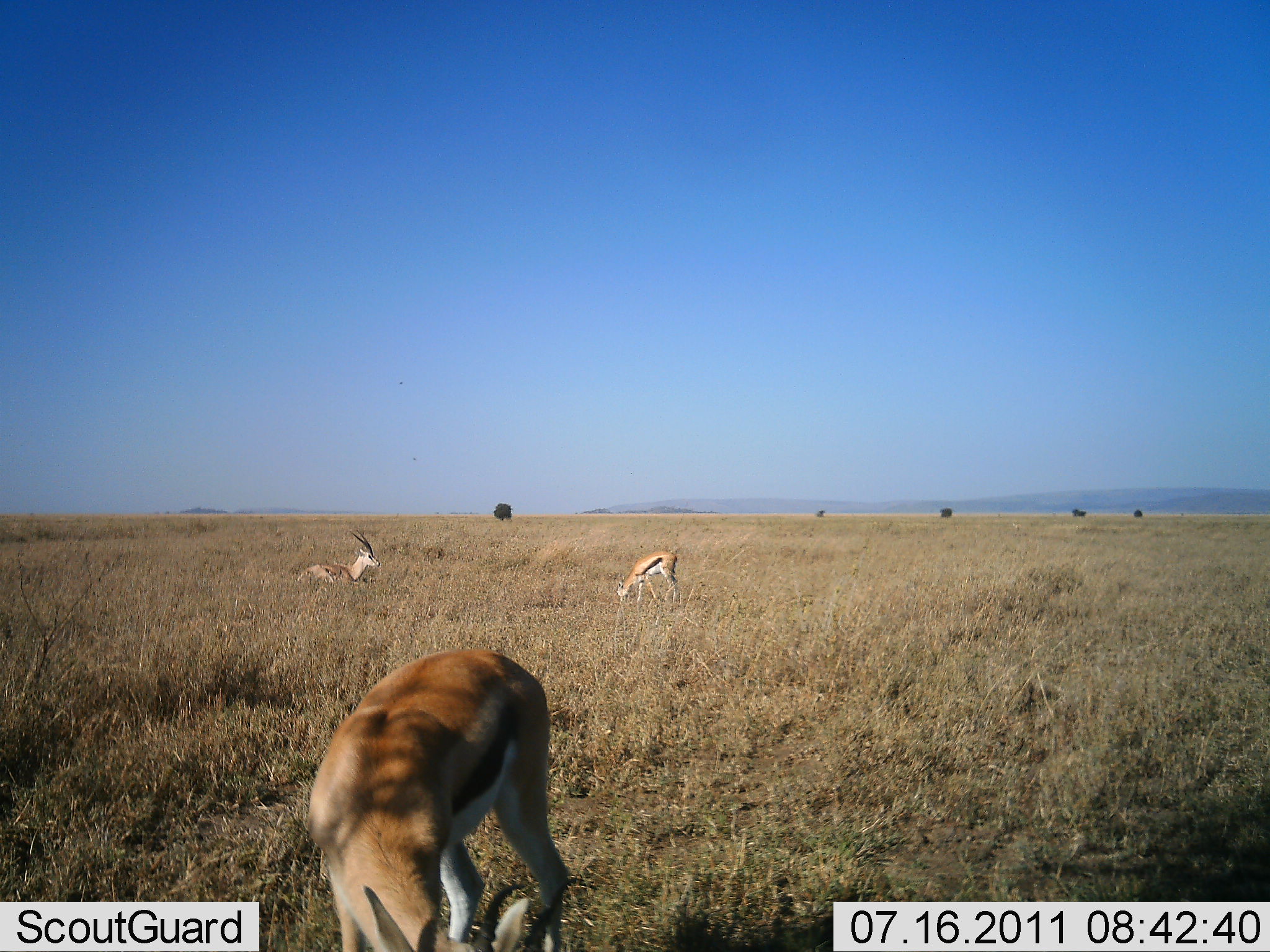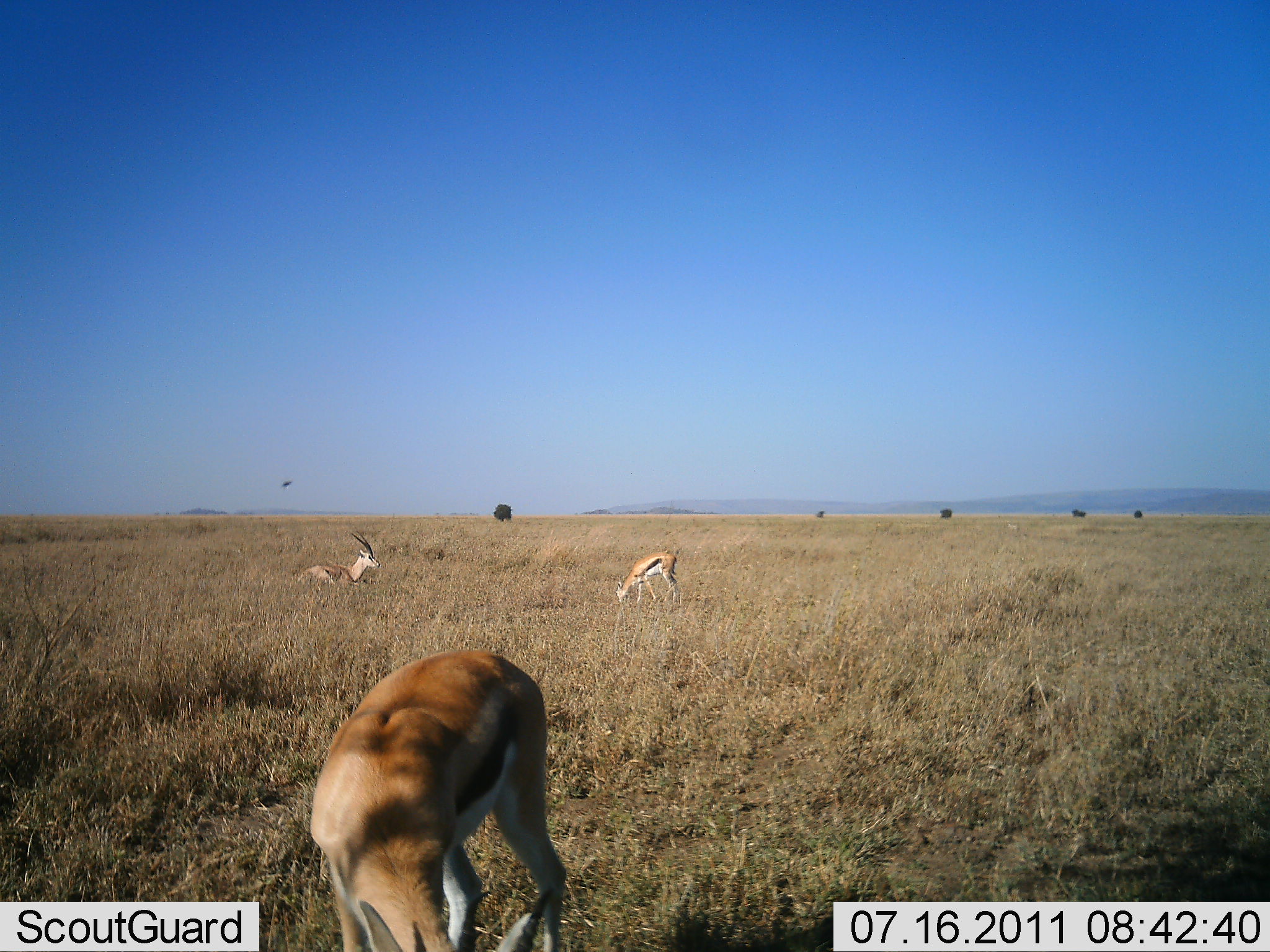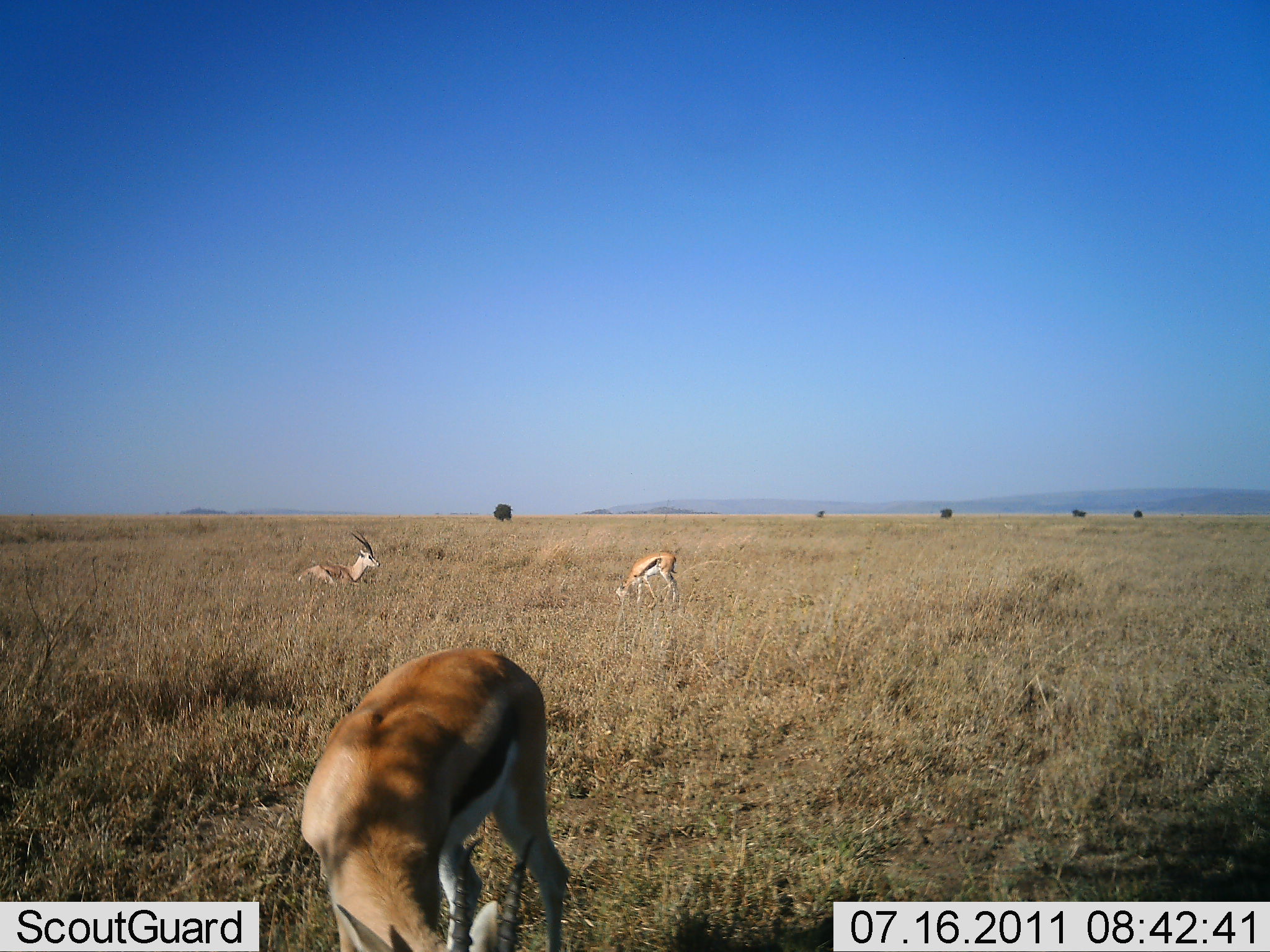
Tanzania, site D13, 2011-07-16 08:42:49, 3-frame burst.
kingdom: Animalia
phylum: Chordata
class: Mammalia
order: Artiodactyla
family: Bovidae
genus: Eudorcas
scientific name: Eudorcas thomsonii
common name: thomson's gazelle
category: gazellethomsons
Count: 3.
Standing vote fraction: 18%.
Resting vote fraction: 100%.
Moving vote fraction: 9%.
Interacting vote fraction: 0%.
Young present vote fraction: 9%.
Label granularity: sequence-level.